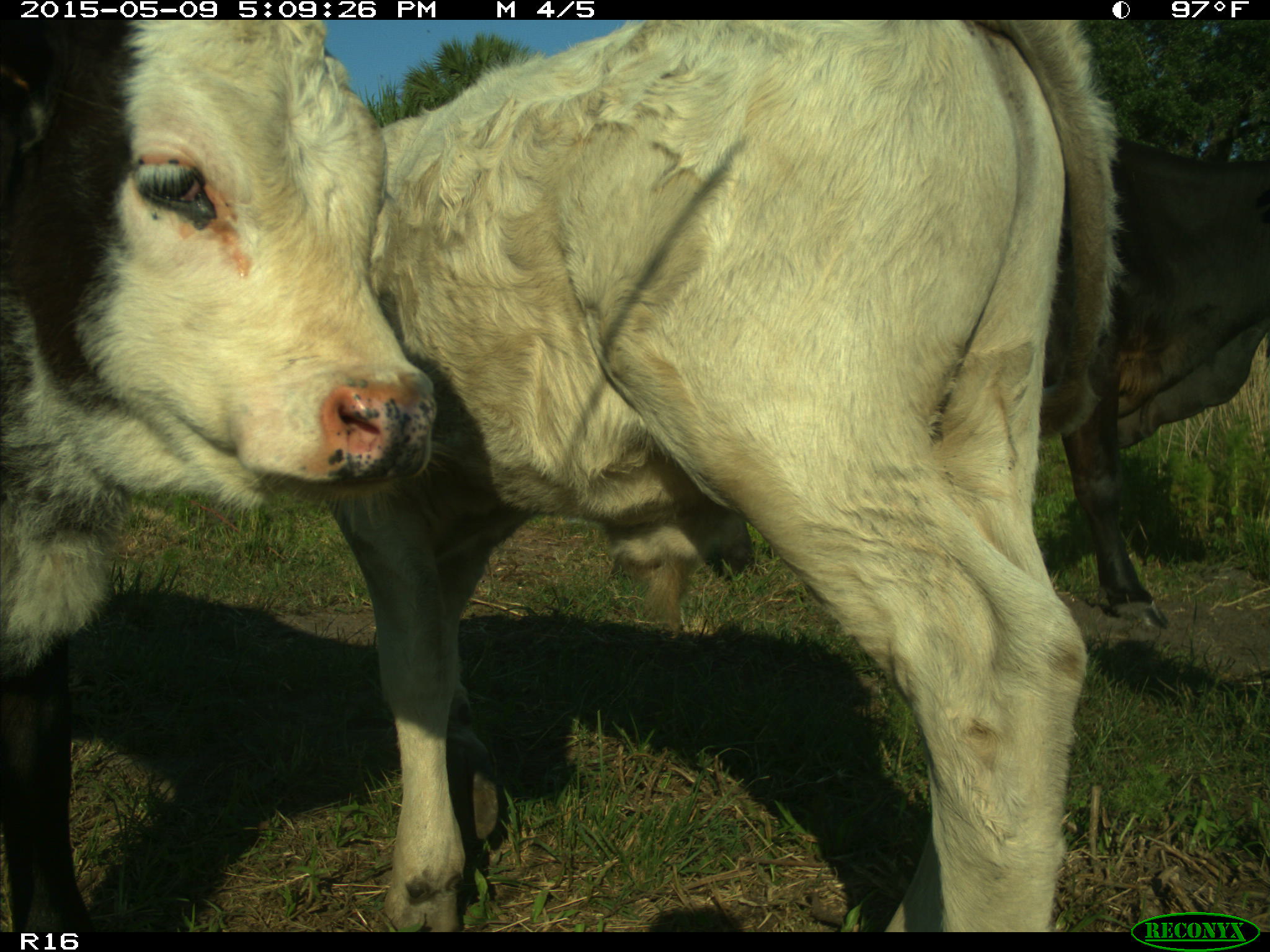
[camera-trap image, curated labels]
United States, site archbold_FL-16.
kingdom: Animalia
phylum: Chordata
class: Mammalia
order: Artiodactyla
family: Suidae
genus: Sus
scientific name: Sus scrofa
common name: wild boar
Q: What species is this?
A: Sus scrofa (wild boar).